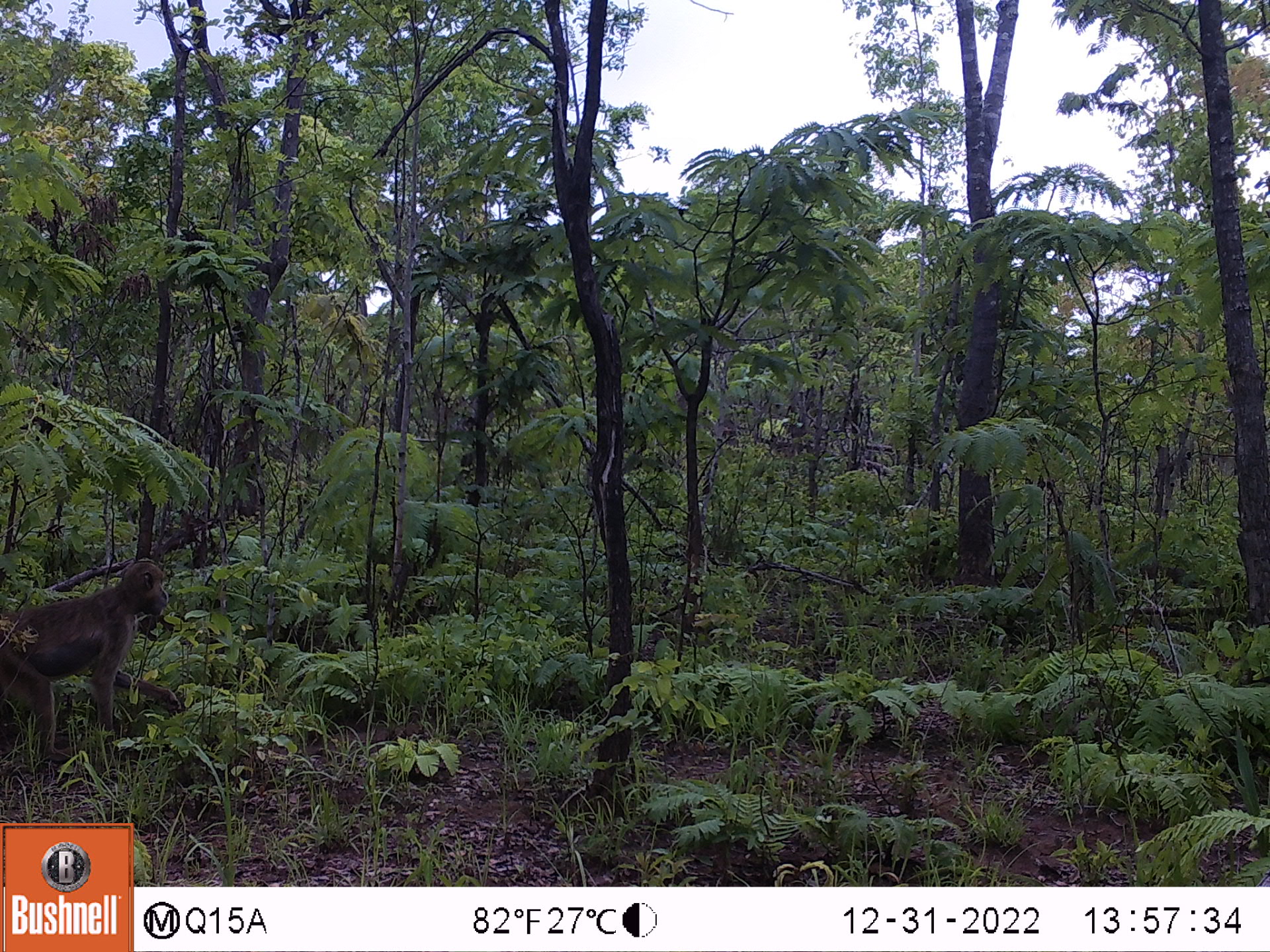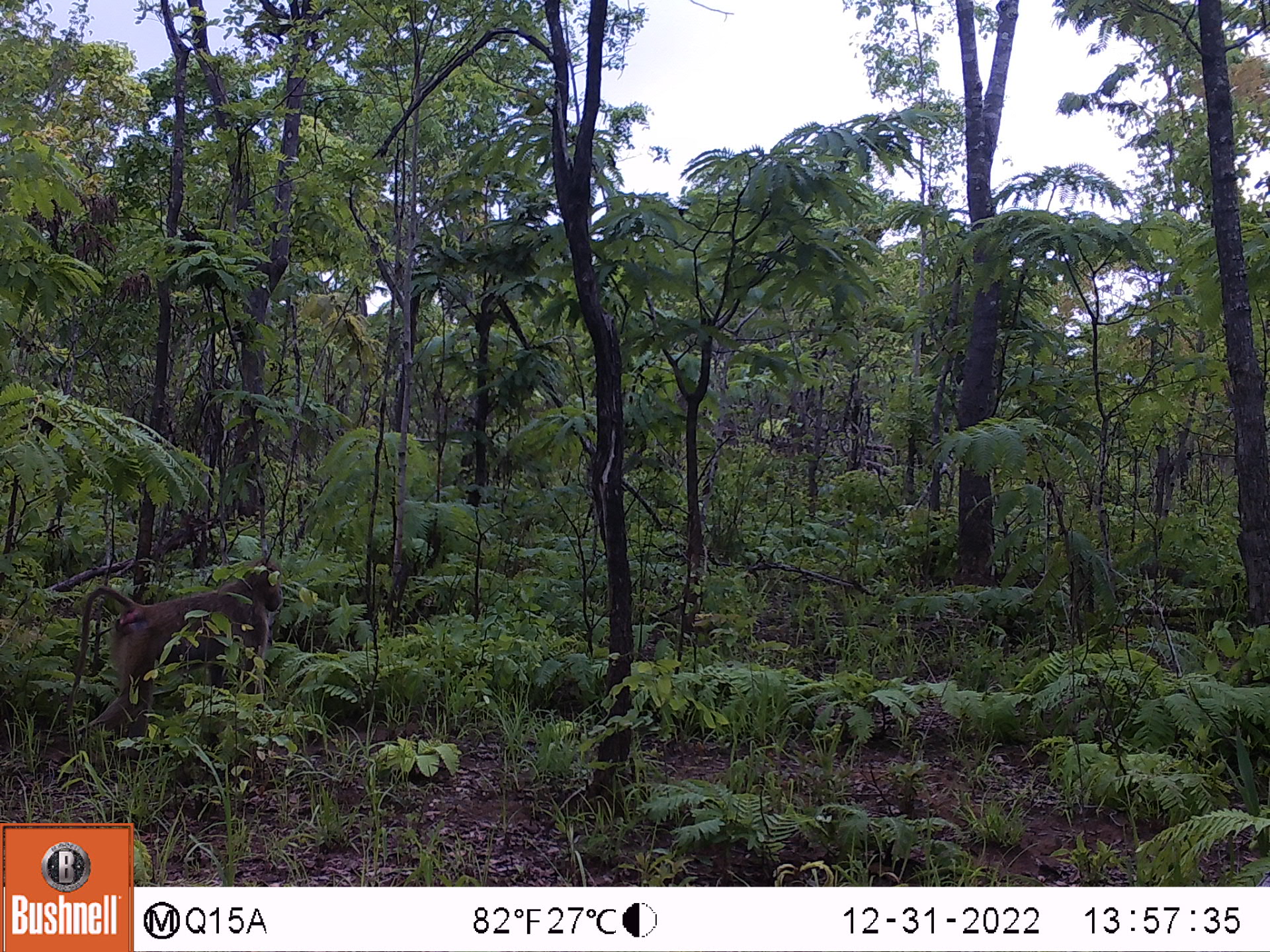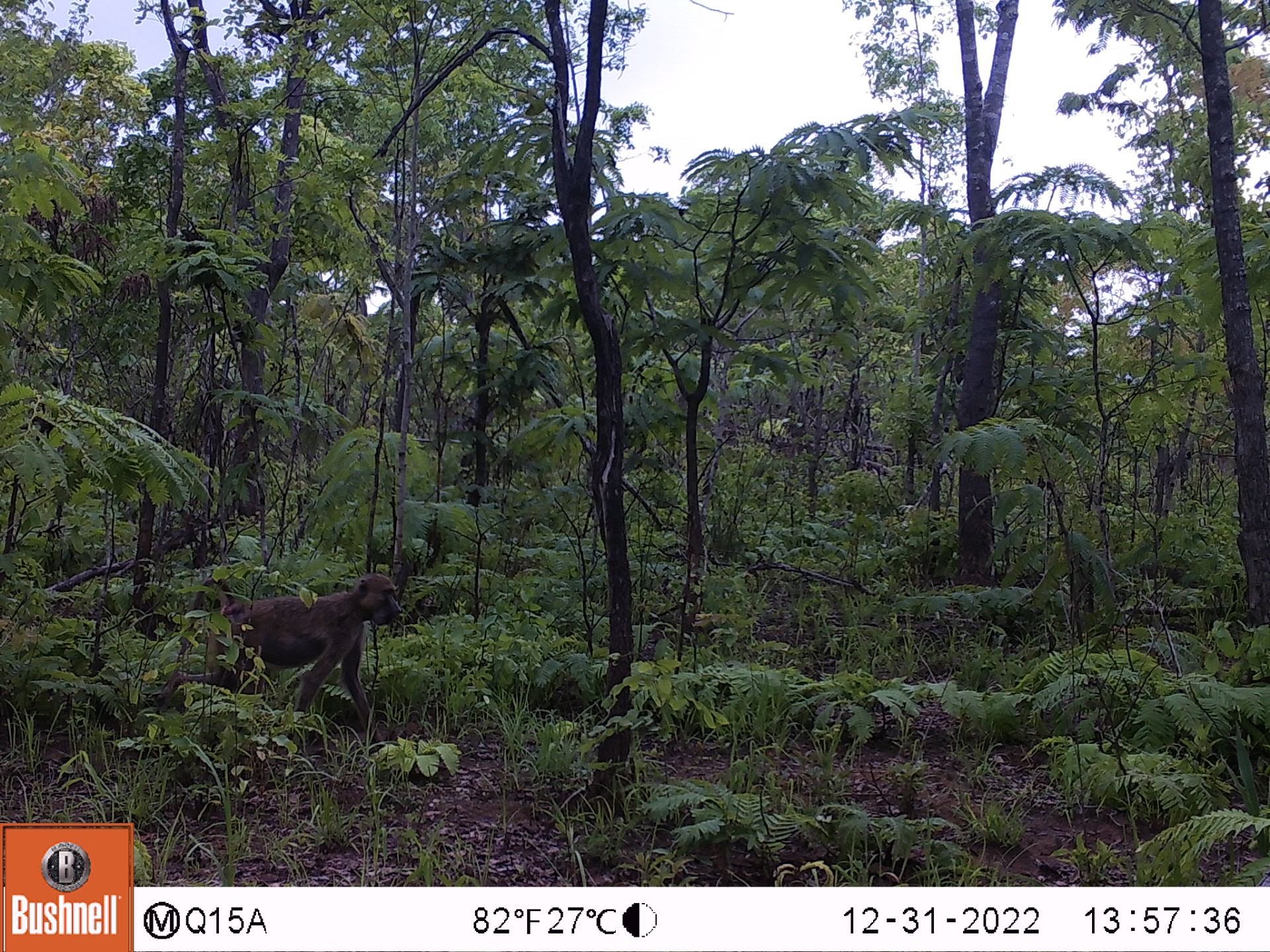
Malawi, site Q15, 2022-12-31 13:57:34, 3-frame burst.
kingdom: Animalia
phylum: Chordata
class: Mammalia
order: Primates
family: Cercopithecidae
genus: Papio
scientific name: Papio cynocephalus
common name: yellow baboon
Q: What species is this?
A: Yellow baboon (Papio cynocephalus).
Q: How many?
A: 1.